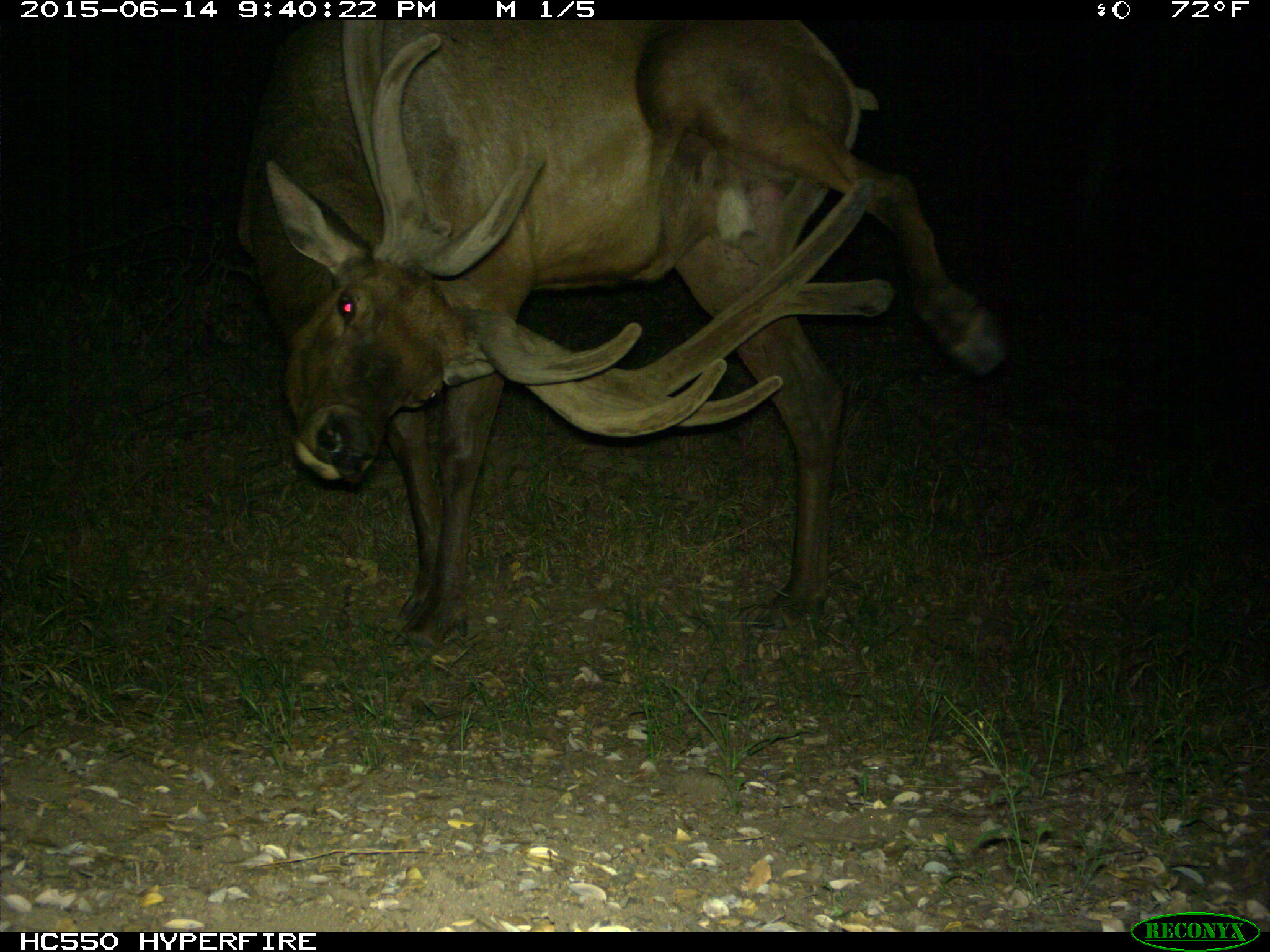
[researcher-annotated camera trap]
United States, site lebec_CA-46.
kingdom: Animalia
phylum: Chordata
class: Mammalia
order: Artiodactyla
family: Cervidae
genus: Cervus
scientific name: Cervus canadensis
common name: elk